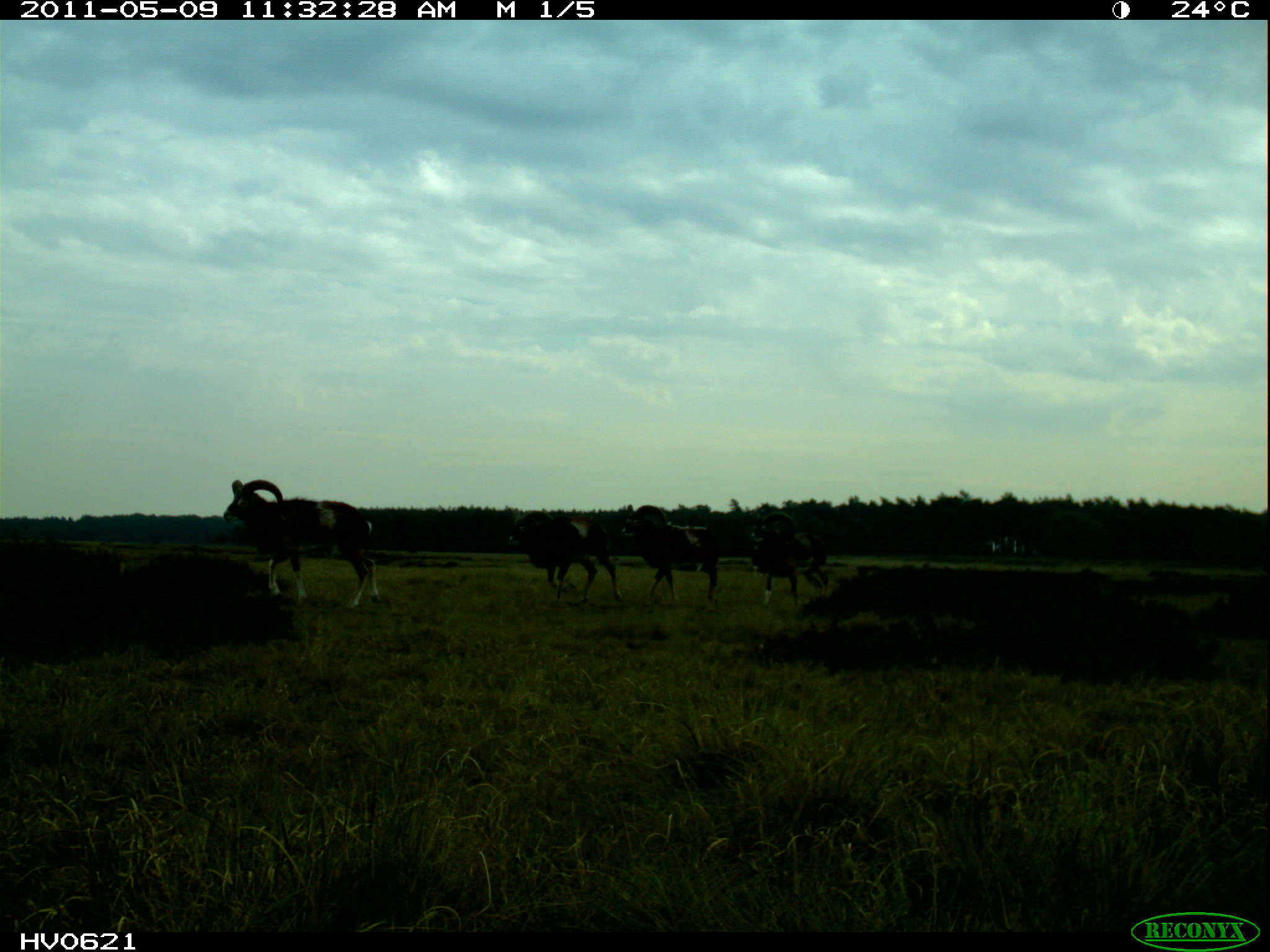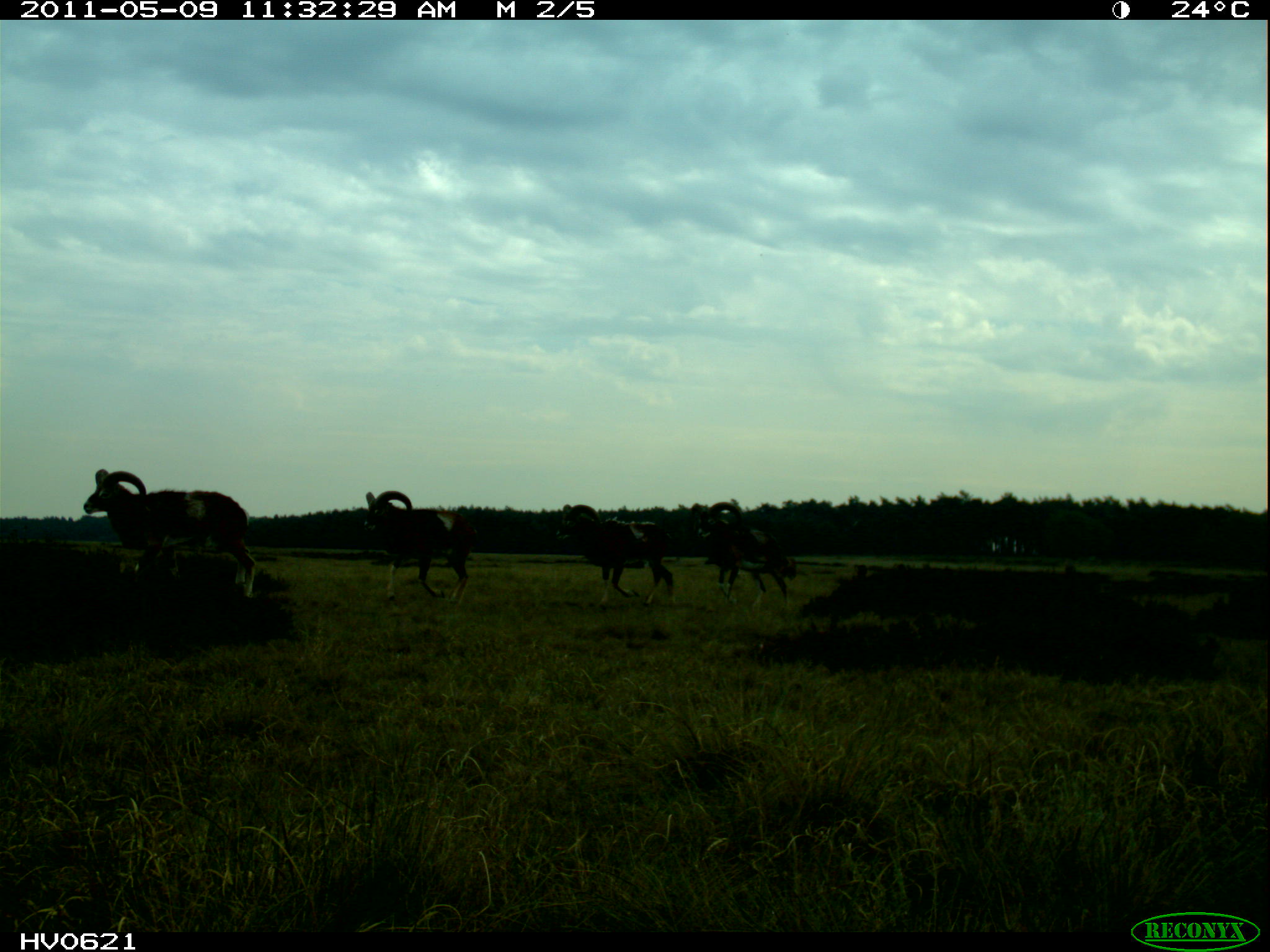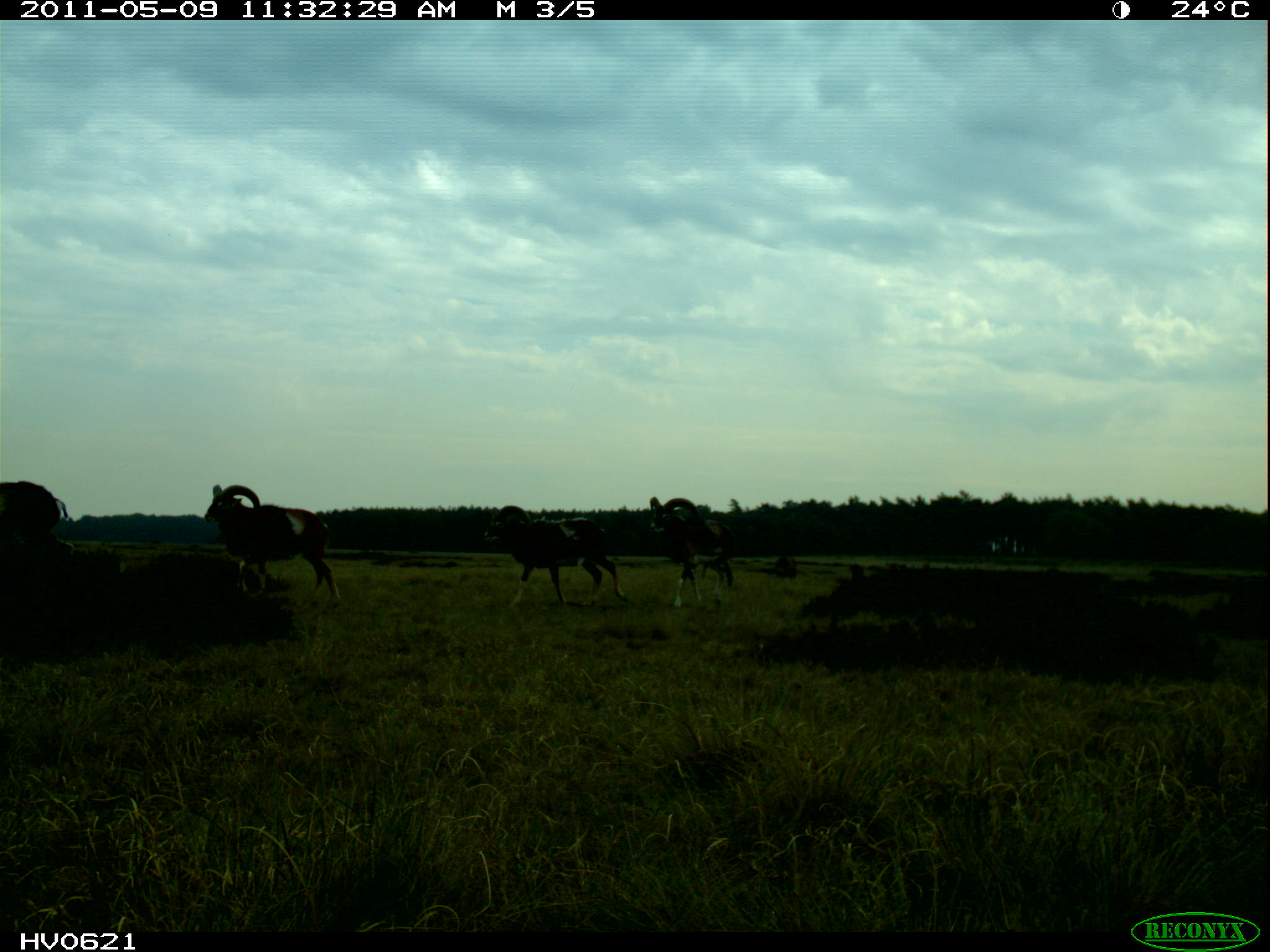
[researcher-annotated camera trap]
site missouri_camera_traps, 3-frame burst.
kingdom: Animalia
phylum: Chordata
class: Mammalia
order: Artiodactyla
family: Bovidae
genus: Ovis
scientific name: Ovis ammon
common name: mouflon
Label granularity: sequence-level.